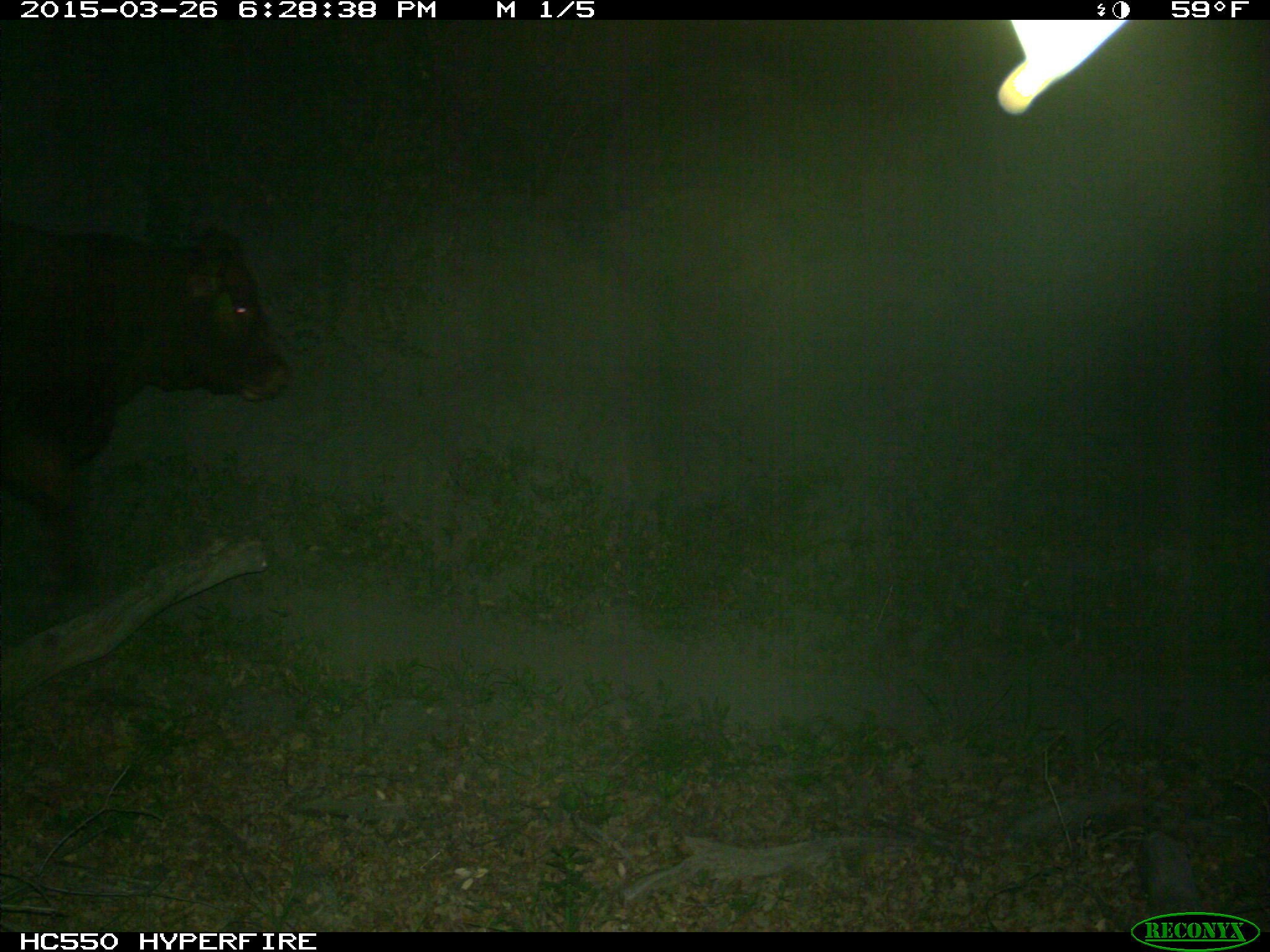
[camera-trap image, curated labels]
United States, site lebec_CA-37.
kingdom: Animalia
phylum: Chordata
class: Mammalia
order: Artiodactyla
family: Bovidae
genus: Bos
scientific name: Bos taurus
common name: domestic cow